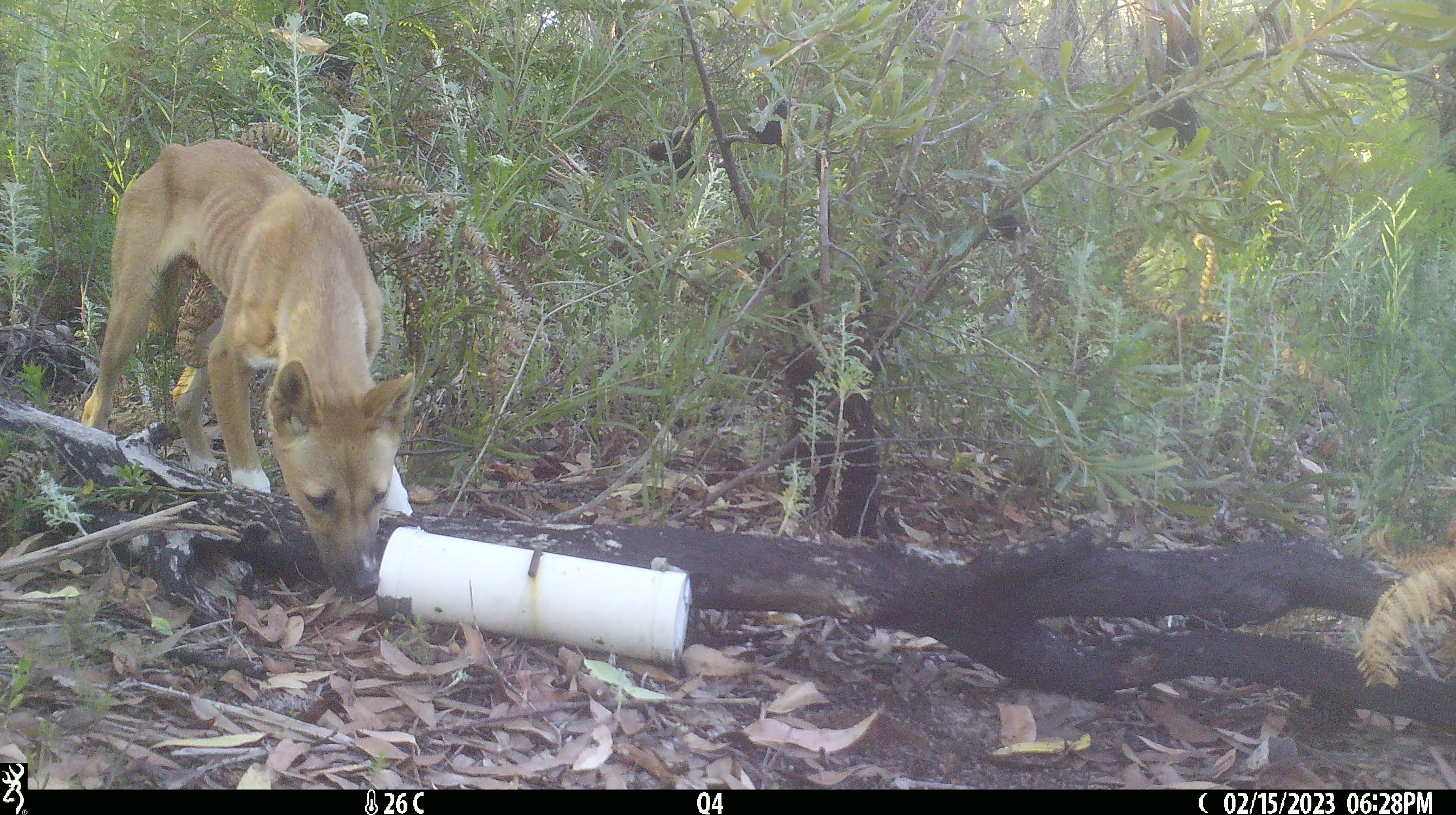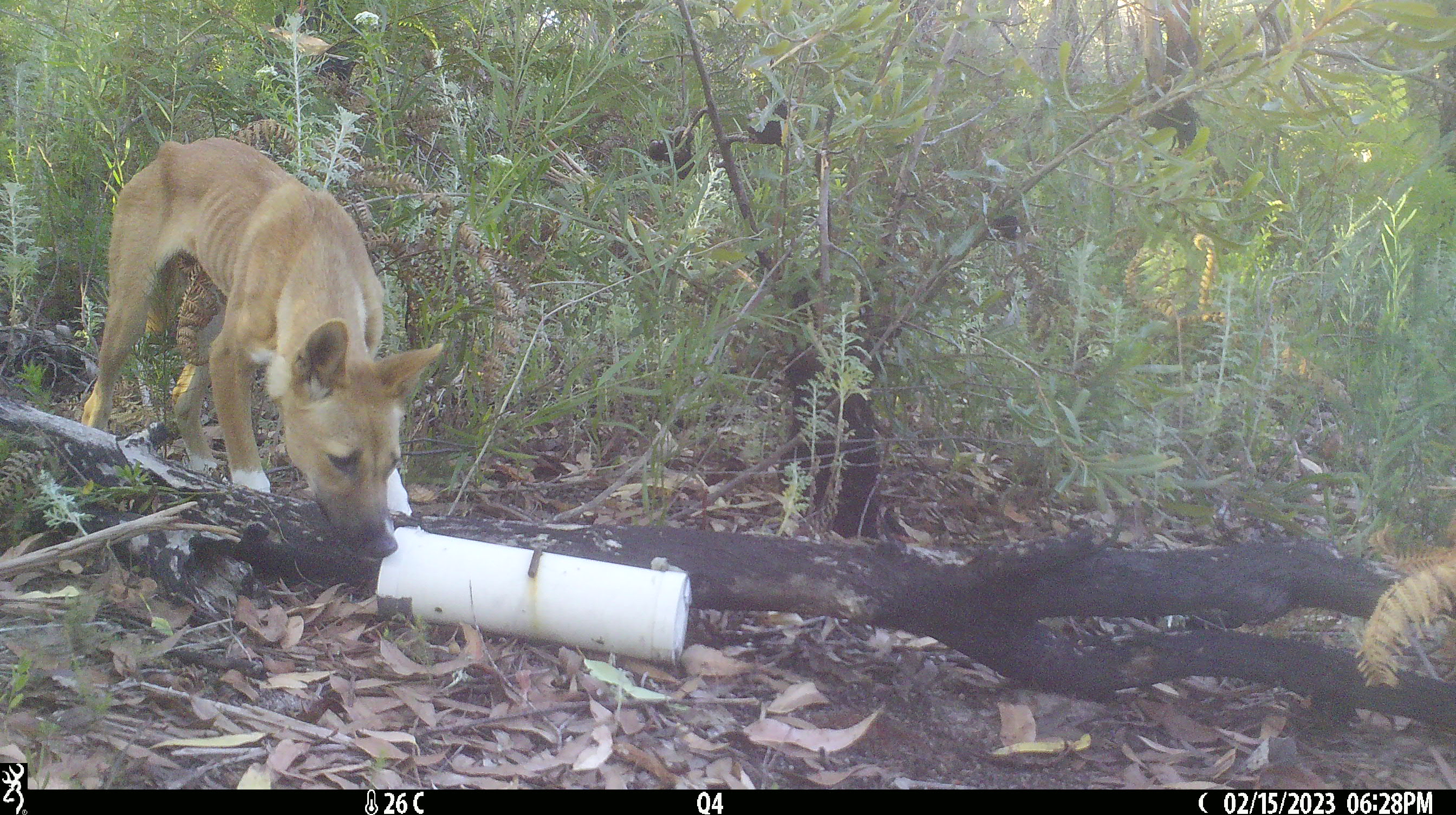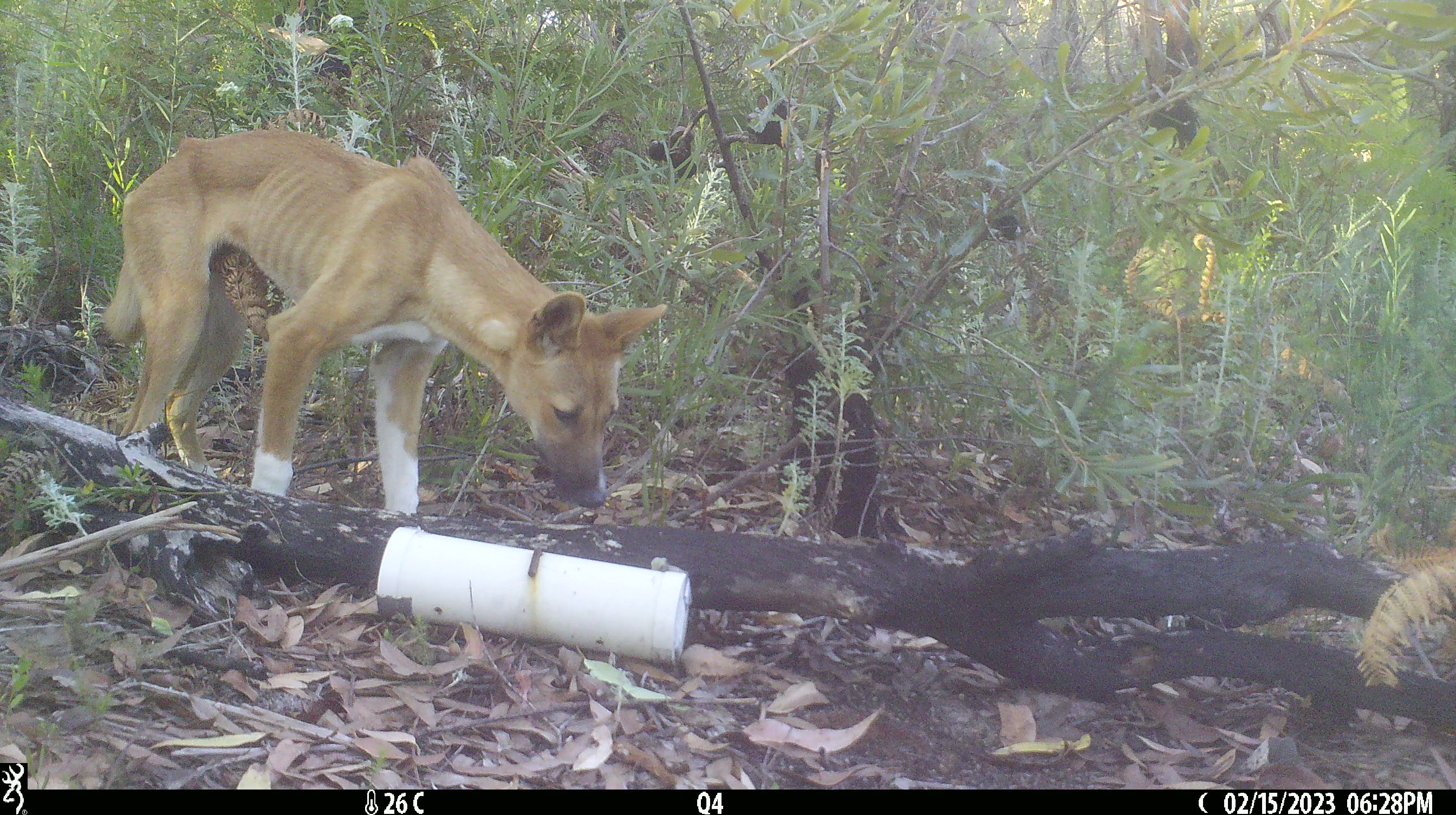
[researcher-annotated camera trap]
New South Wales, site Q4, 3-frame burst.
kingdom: Animalia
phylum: Chordata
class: Mammalia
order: Carnivora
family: Canidae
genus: Canis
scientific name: Canis familiaris dingo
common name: dingo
Dingo (Canis familiaris dingo).